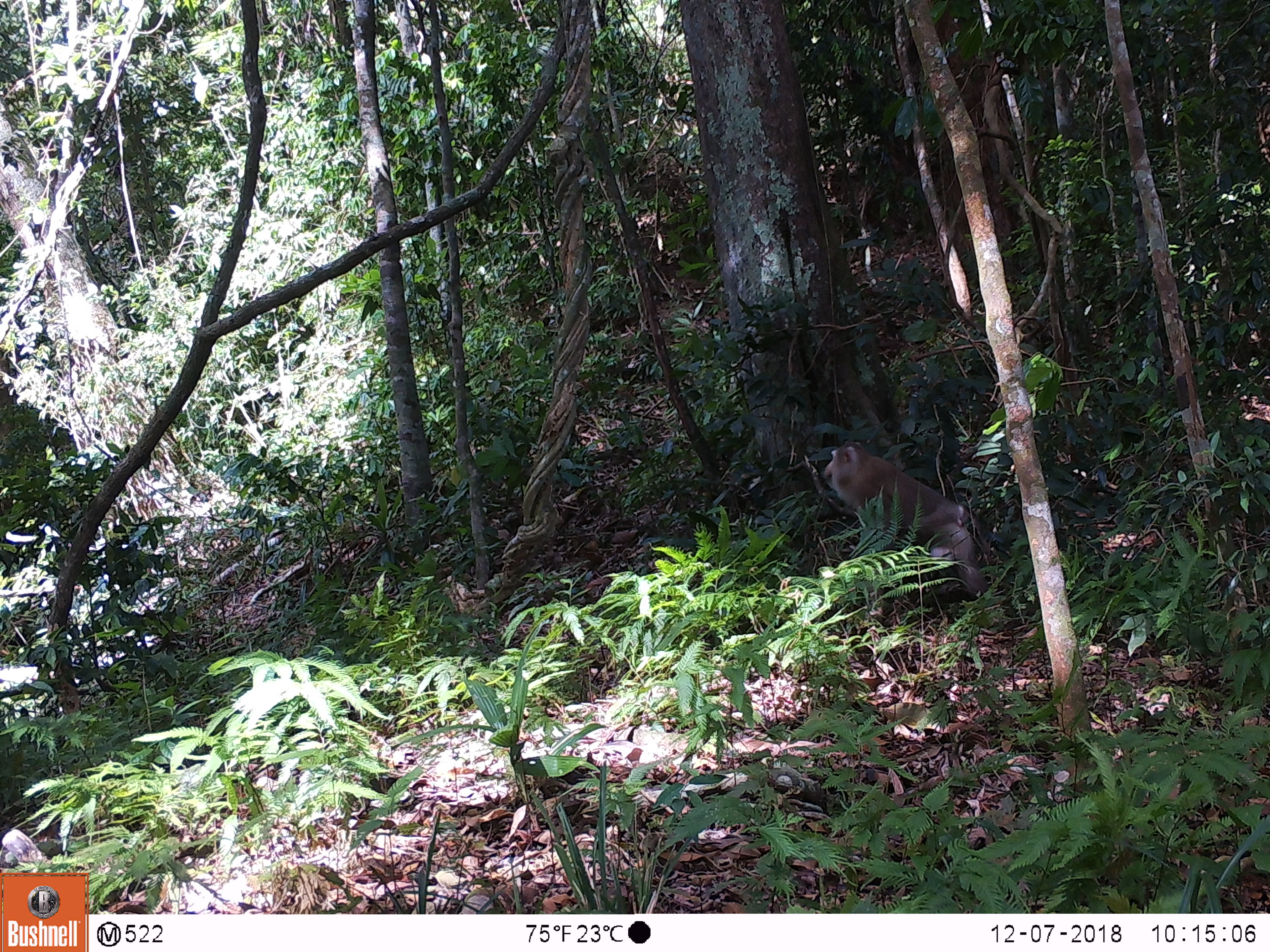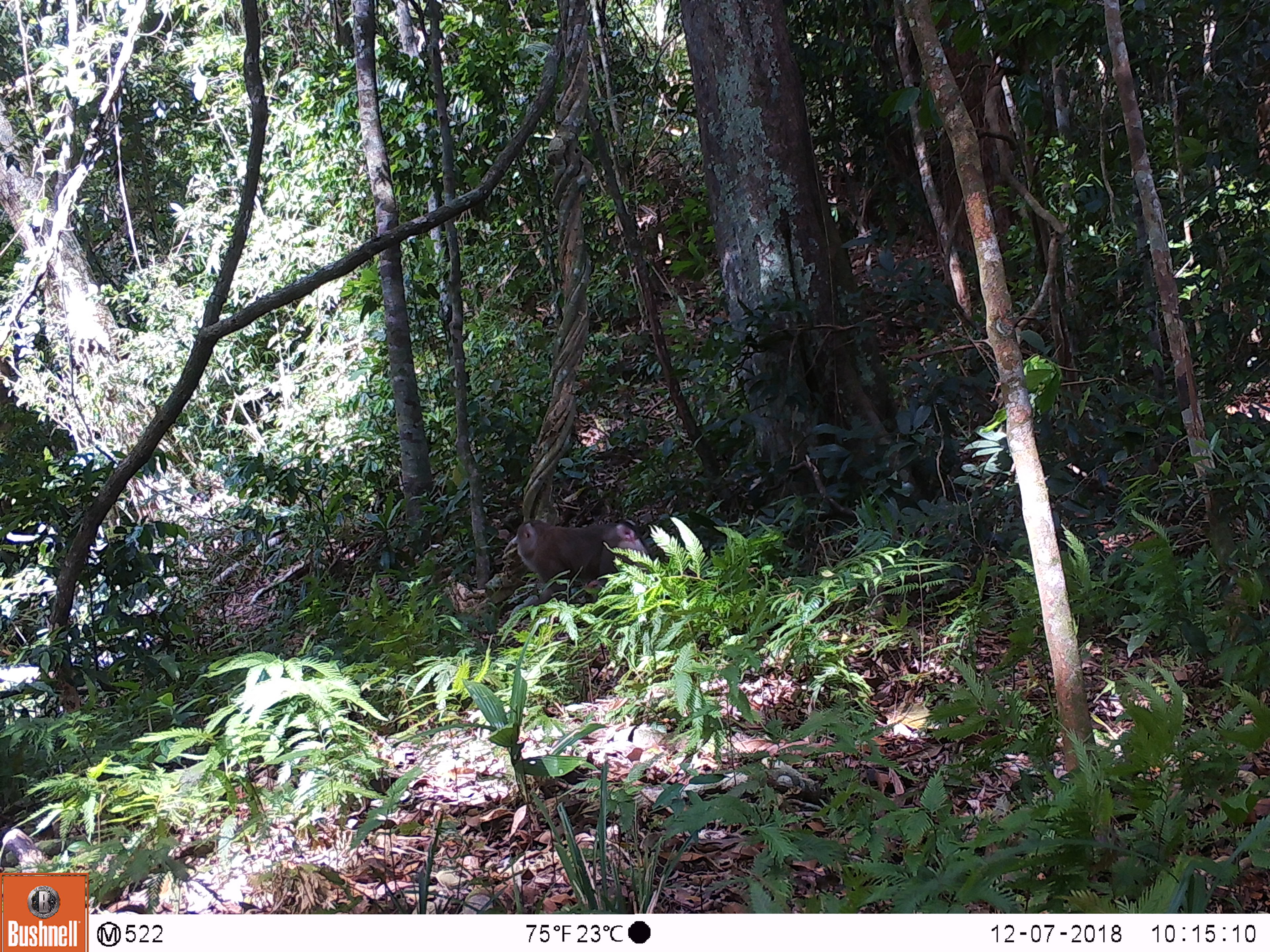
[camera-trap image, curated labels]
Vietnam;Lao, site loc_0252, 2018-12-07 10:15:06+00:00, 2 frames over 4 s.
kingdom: Animalia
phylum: Chordata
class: Mammalia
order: Primates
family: Cercopithecidae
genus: Macaca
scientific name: Macaca nemestrina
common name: pig-tailed macaque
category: pig tailed macaque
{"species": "pig tailed macaque (pig-tailed macaque) (Macaca nemestrina)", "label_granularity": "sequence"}